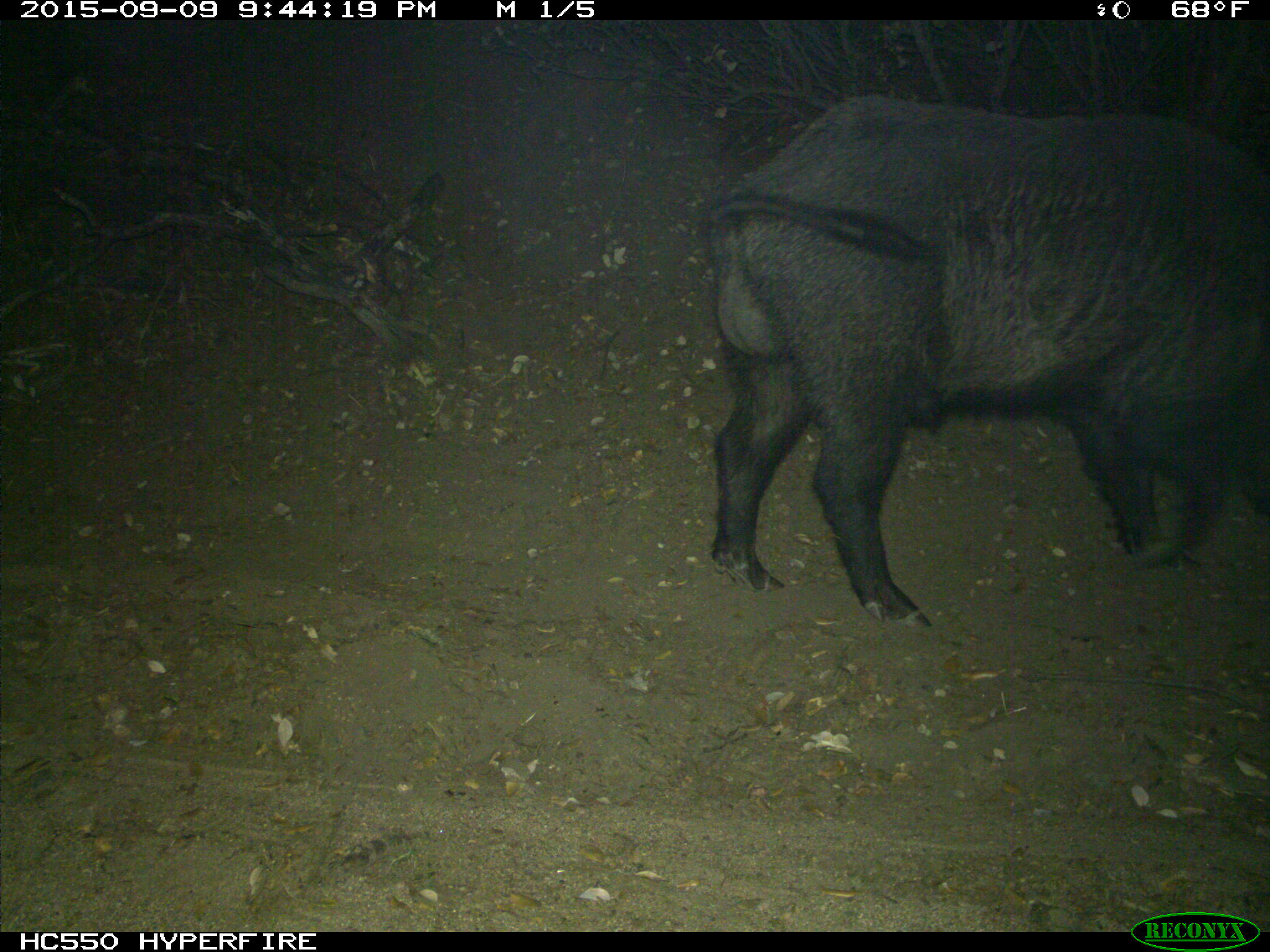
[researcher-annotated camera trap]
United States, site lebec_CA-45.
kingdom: Animalia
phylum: Chordata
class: Mammalia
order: Artiodactyla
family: Suidae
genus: Sus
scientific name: Sus scrofa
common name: wild boar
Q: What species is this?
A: Sus scrofa (wild boar).